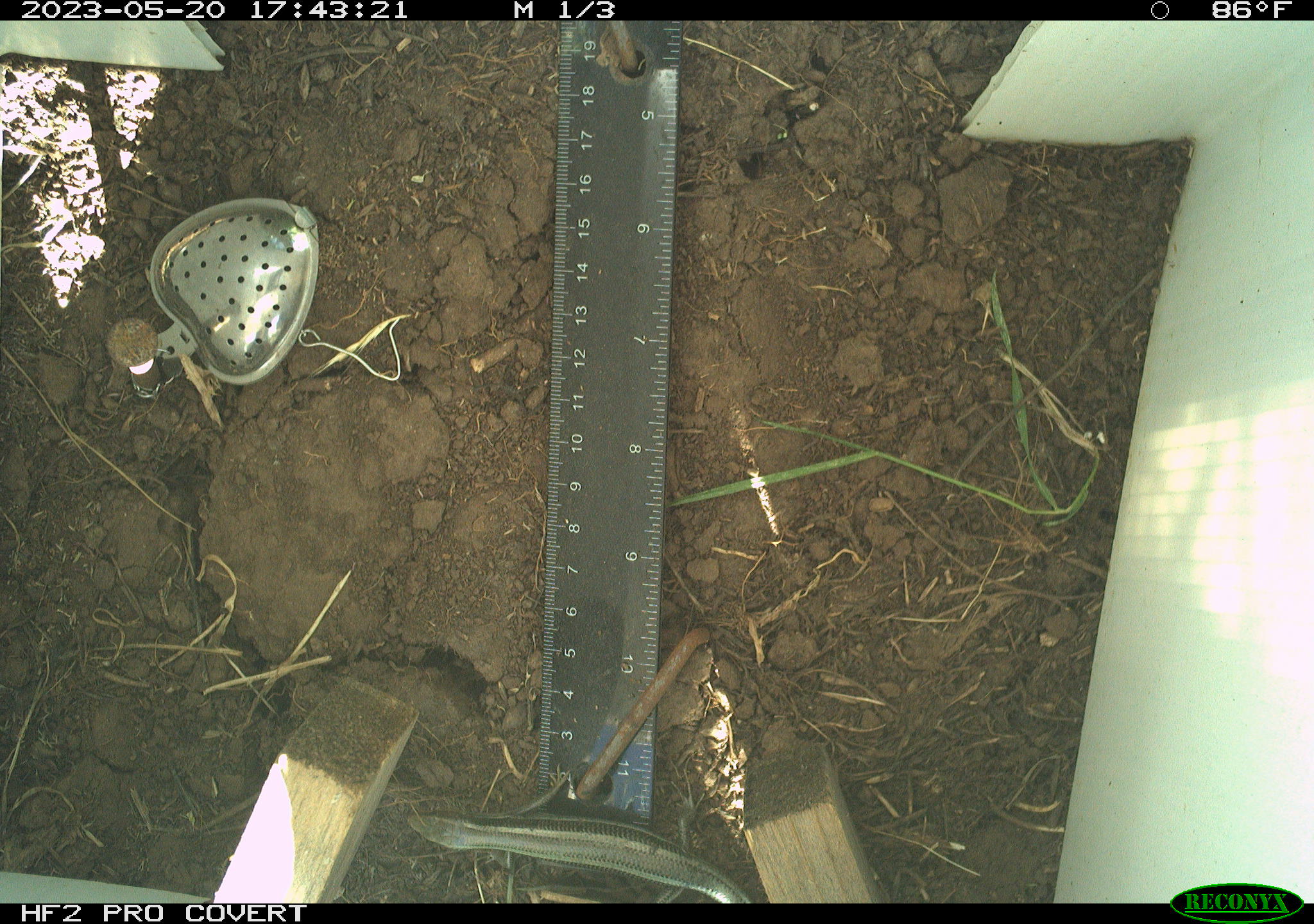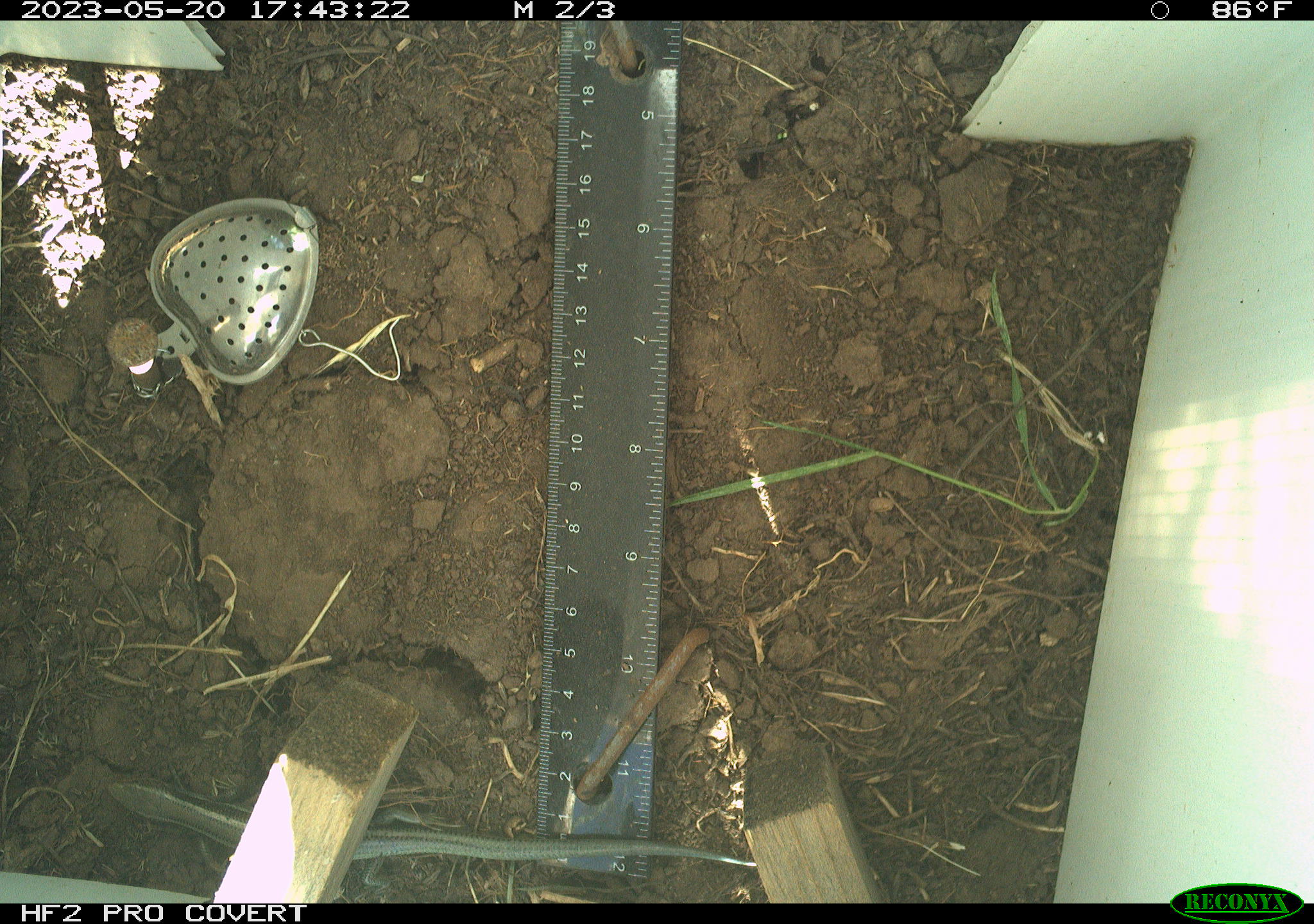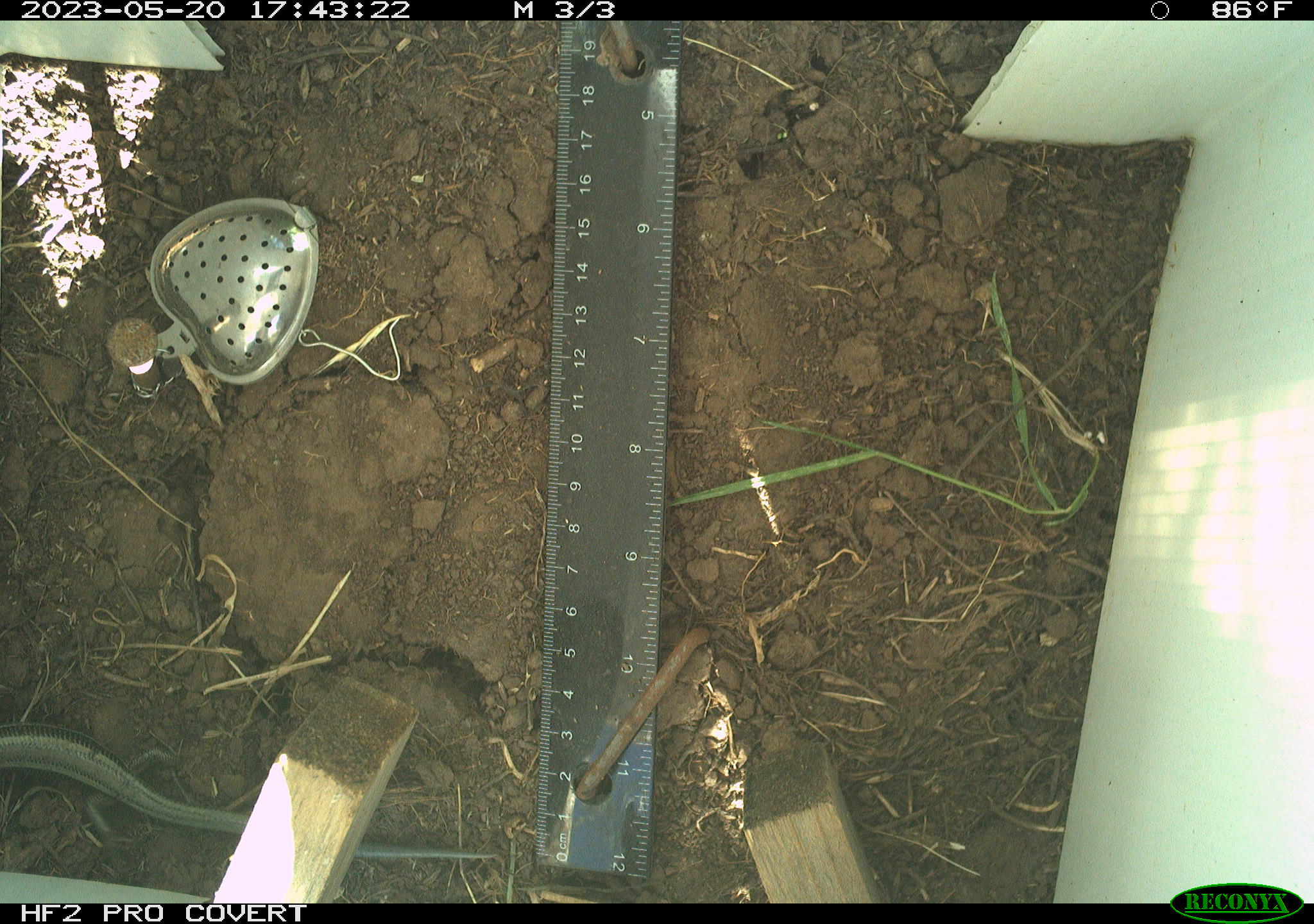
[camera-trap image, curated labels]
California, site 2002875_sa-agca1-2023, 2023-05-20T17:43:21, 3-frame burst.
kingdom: Animalia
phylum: Chordata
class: Reptilia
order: Squamata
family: Scincidae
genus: Plestiodon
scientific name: Plestiodon skiltonianus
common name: western skink